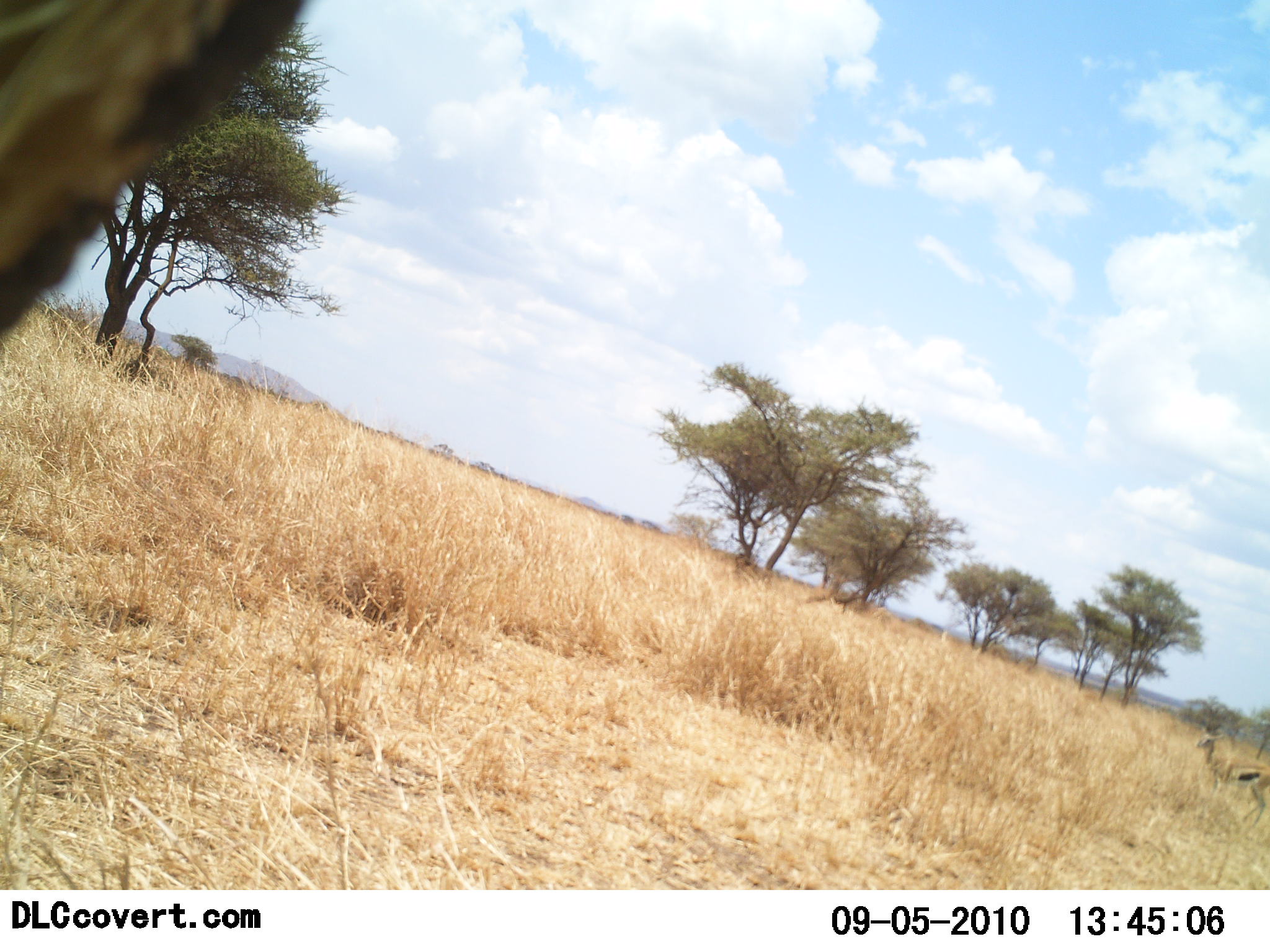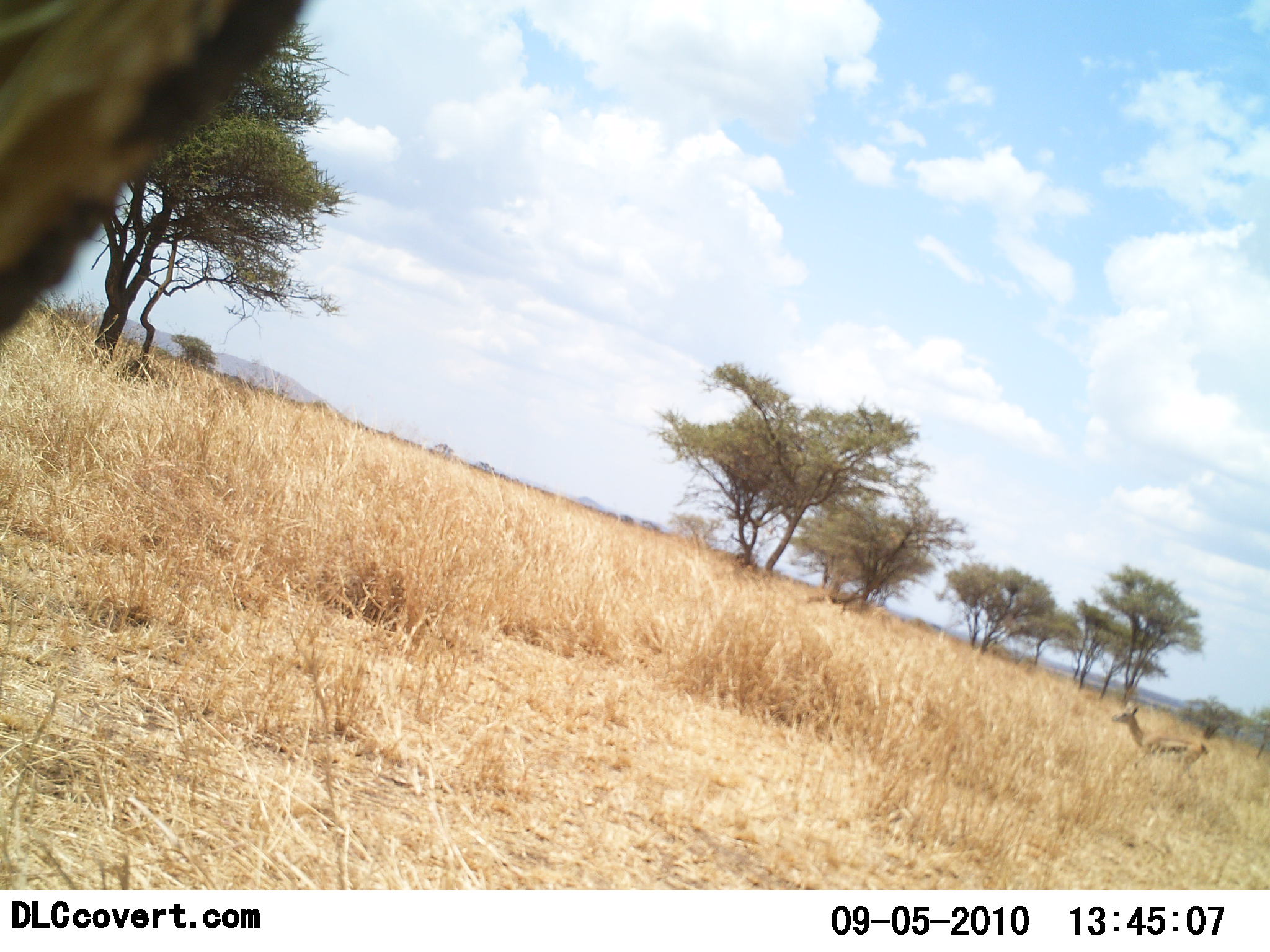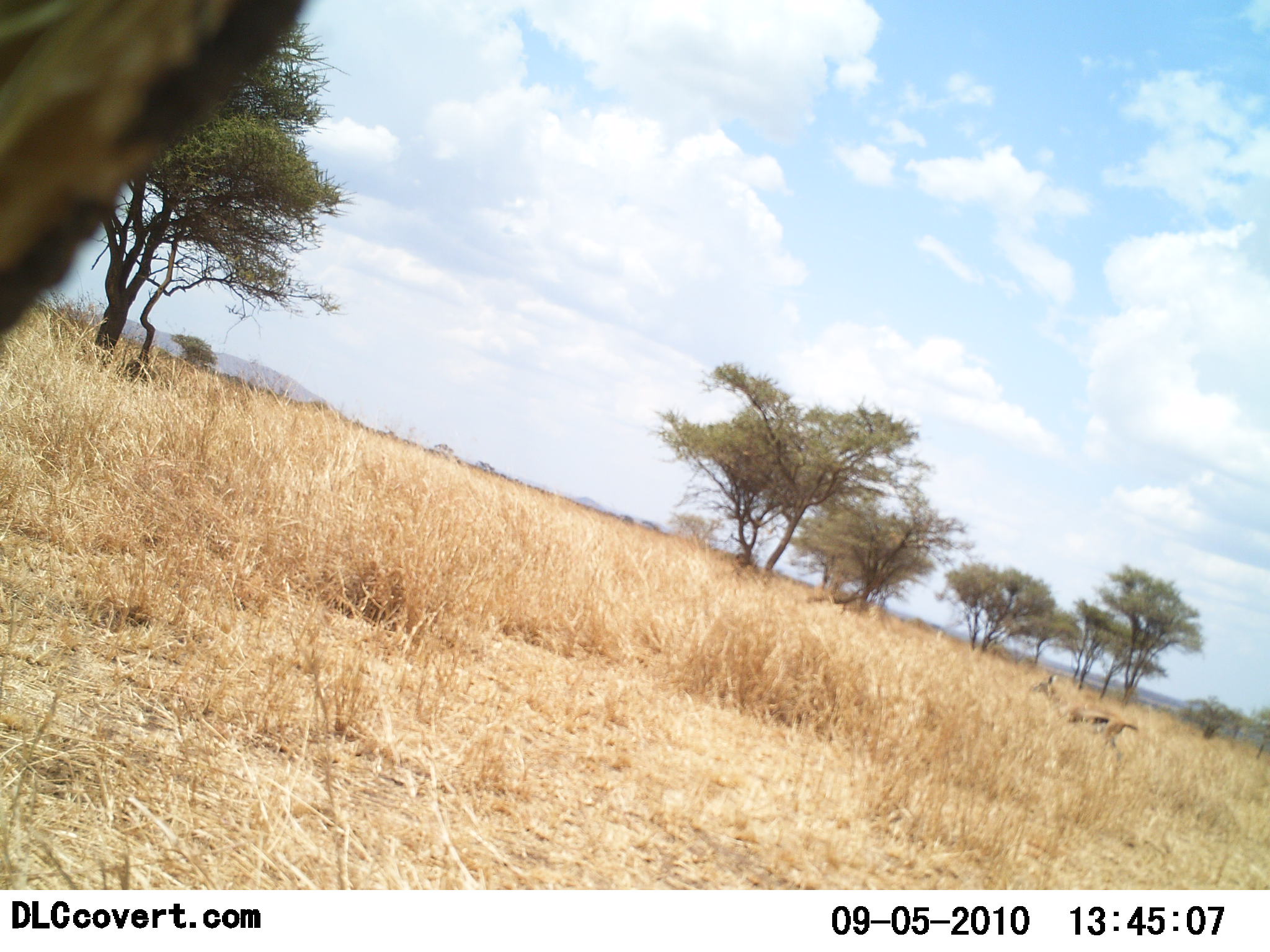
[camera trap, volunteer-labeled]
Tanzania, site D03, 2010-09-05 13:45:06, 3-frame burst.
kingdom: Animalia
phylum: Chordata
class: Mammalia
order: Artiodactyla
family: Bovidae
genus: Eudorcas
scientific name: Eudorcas thomsonii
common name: thomson's gazelle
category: gazellethomsons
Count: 1.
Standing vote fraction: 0%.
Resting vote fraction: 0%.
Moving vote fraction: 100%.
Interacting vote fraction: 0%.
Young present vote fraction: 0%.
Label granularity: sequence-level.